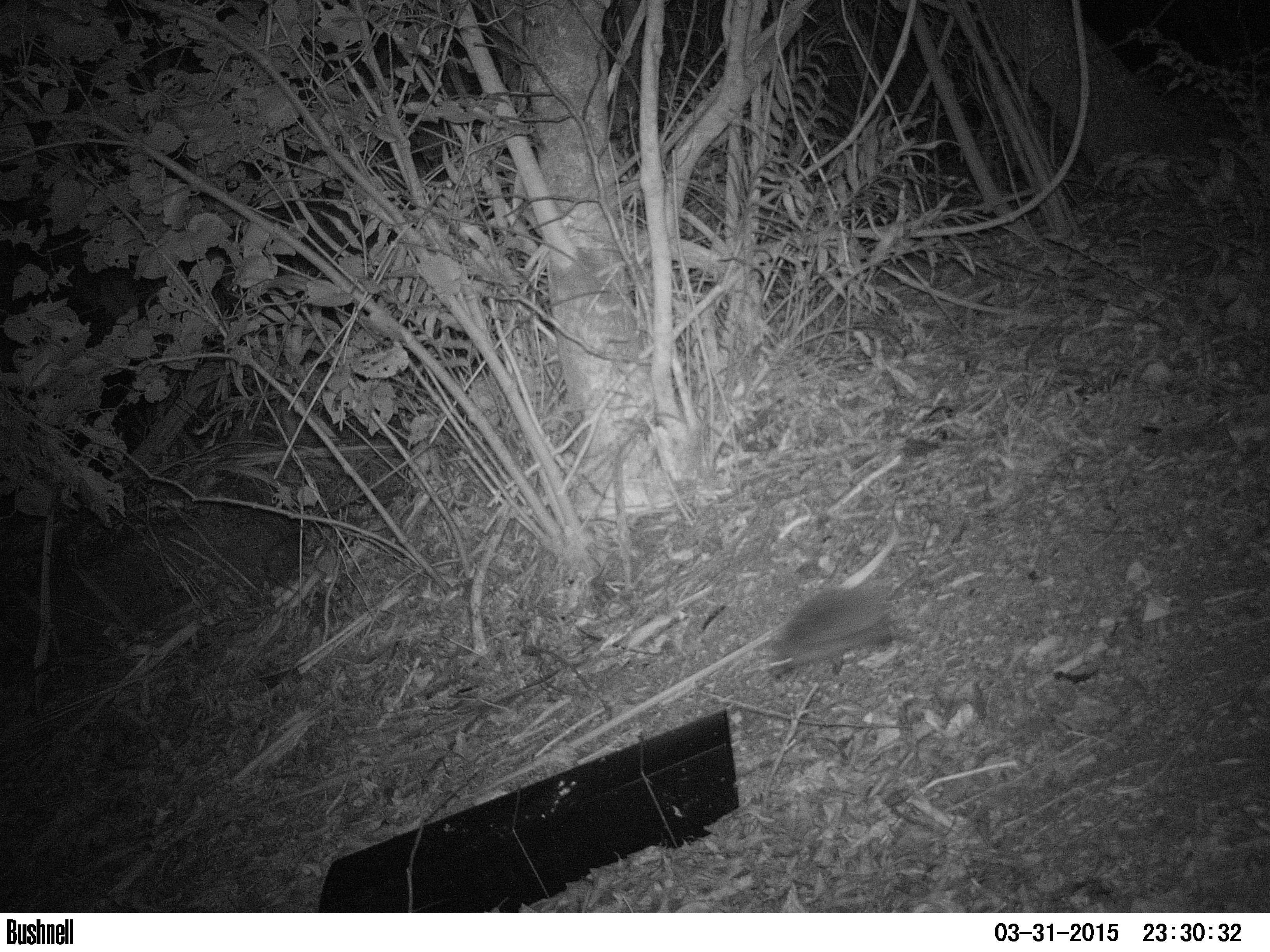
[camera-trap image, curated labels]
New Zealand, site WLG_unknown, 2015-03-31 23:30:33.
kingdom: Animalia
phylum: Chordata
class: Mammalia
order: Eulipotyphla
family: Erinaceidae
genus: Erinaceus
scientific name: Erinaceus europaeus europaeus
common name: european hedgehog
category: hedgehog